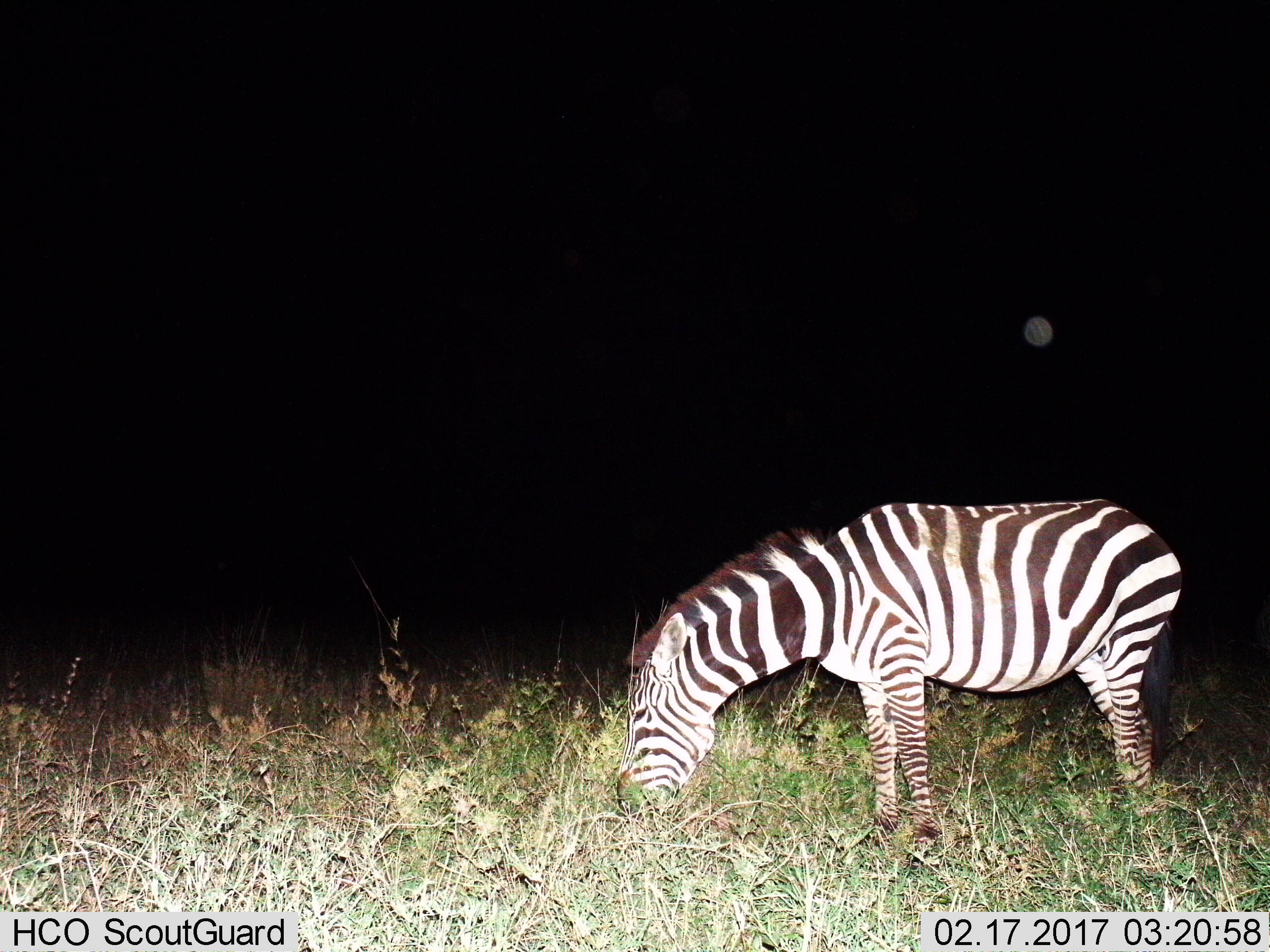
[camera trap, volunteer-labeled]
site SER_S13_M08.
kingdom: Animalia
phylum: Chordata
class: Mammalia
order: Perissodactyla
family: Equidae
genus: Equus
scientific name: Equus quagga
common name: plains zebra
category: zebraplains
Zebraplains (plains zebra) (Equus quagga), count 1. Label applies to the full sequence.